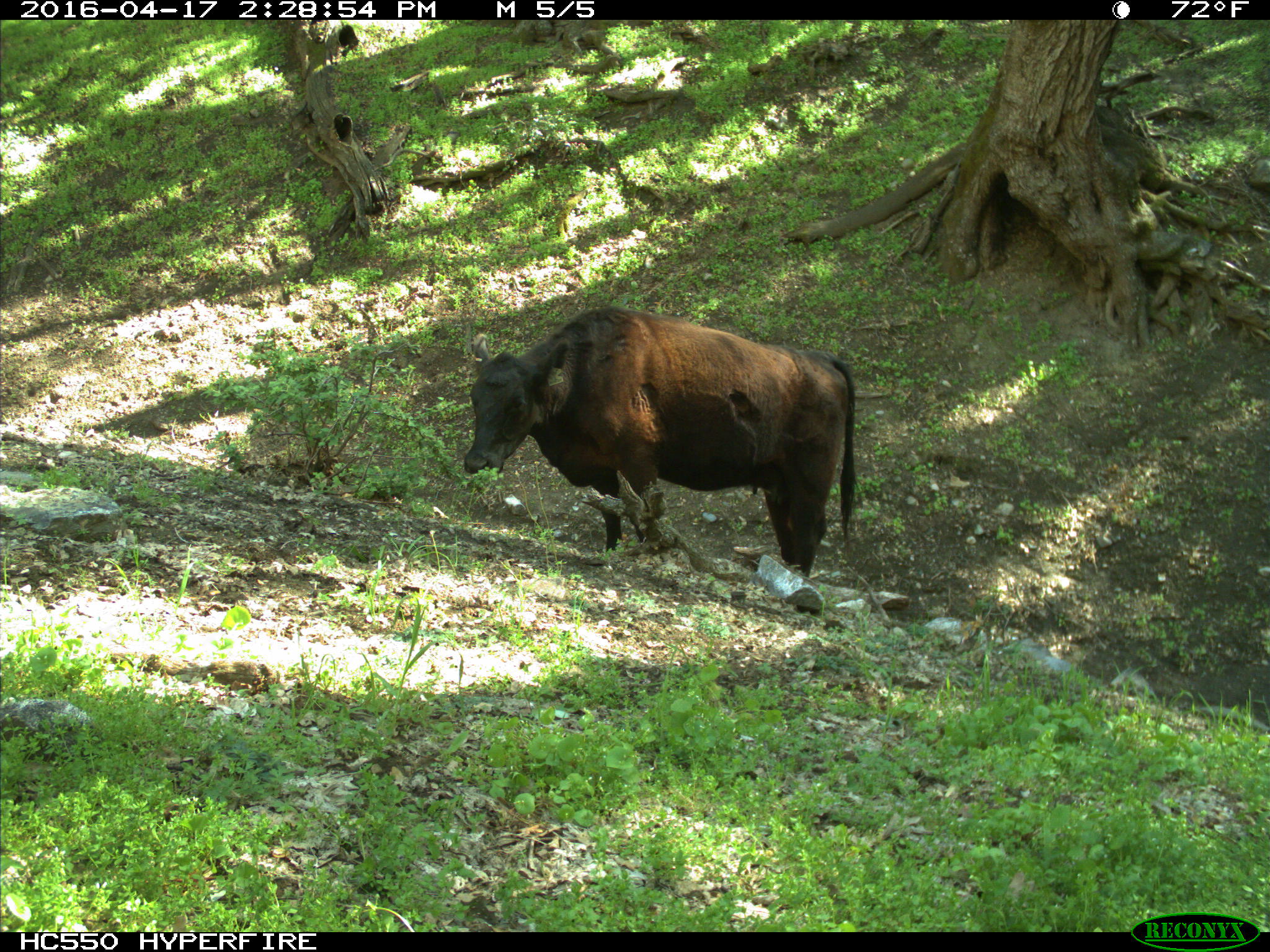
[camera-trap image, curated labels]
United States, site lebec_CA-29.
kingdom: Animalia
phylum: Chordata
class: Mammalia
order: Artiodactyla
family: Bovidae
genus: Bos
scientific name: Bos taurus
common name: domestic cow